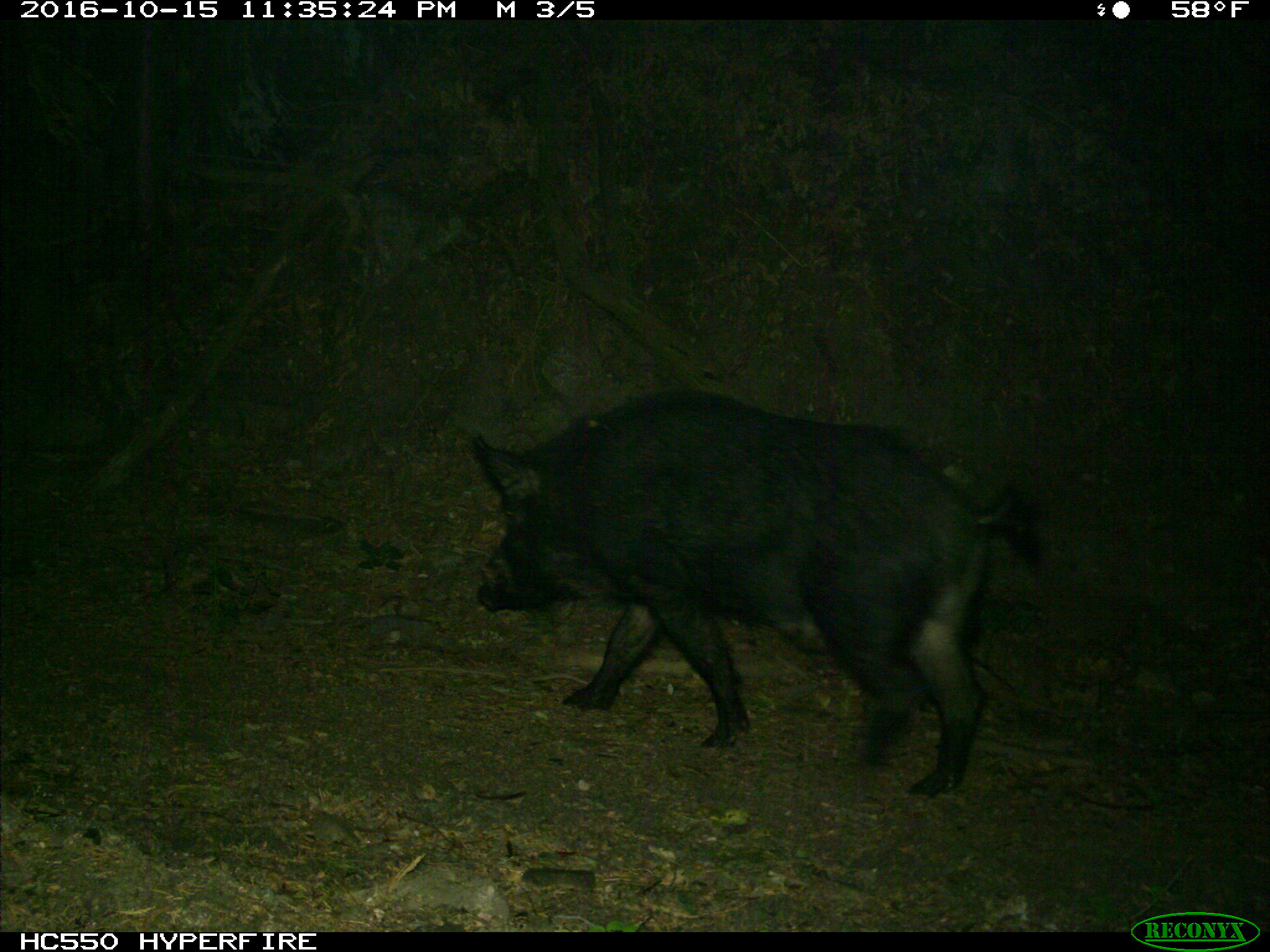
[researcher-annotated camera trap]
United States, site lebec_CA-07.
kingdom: Animalia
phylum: Chordata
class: Mammalia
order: Artiodactyla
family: Suidae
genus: Sus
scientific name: Sus scrofa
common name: wild boar